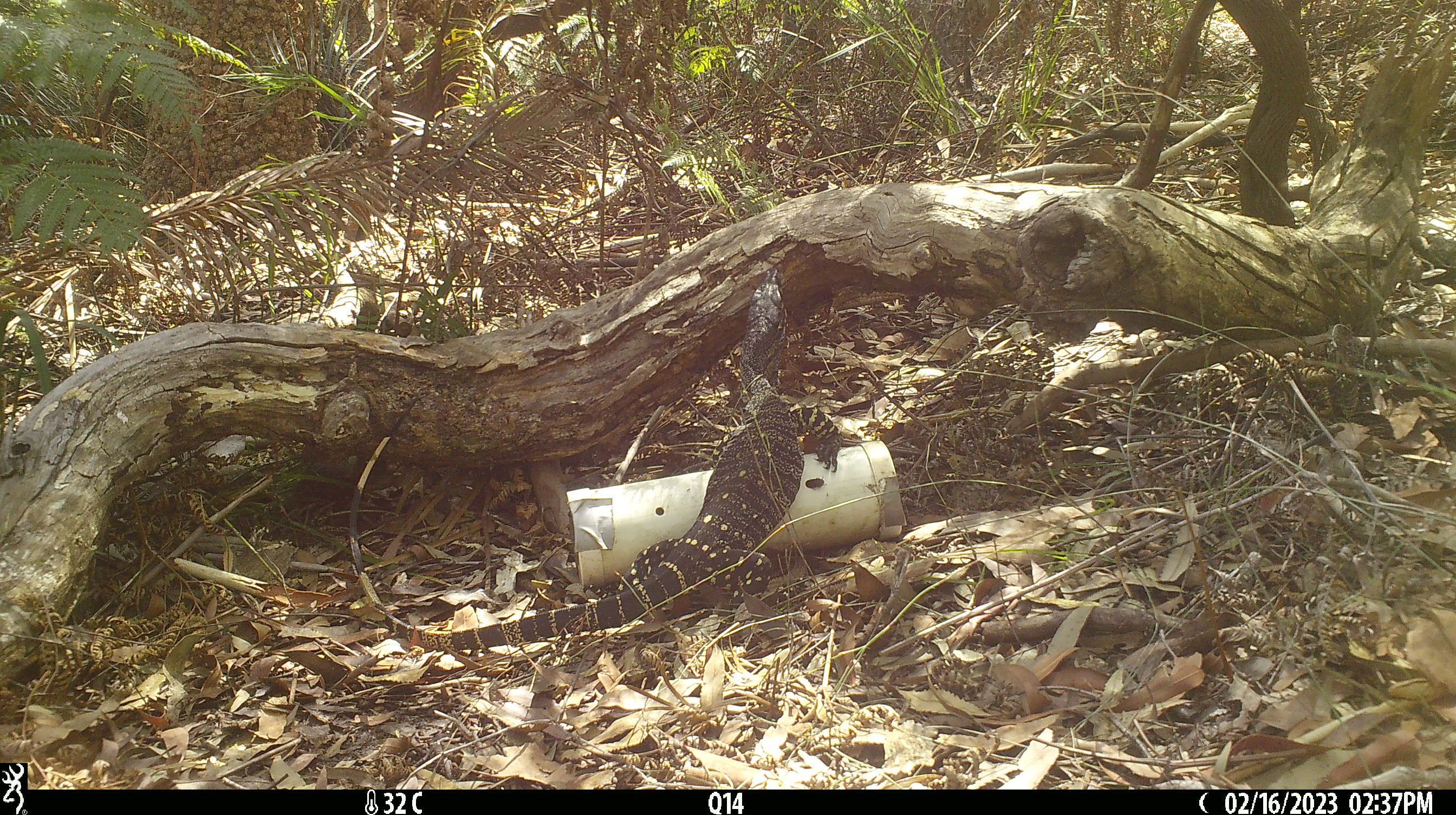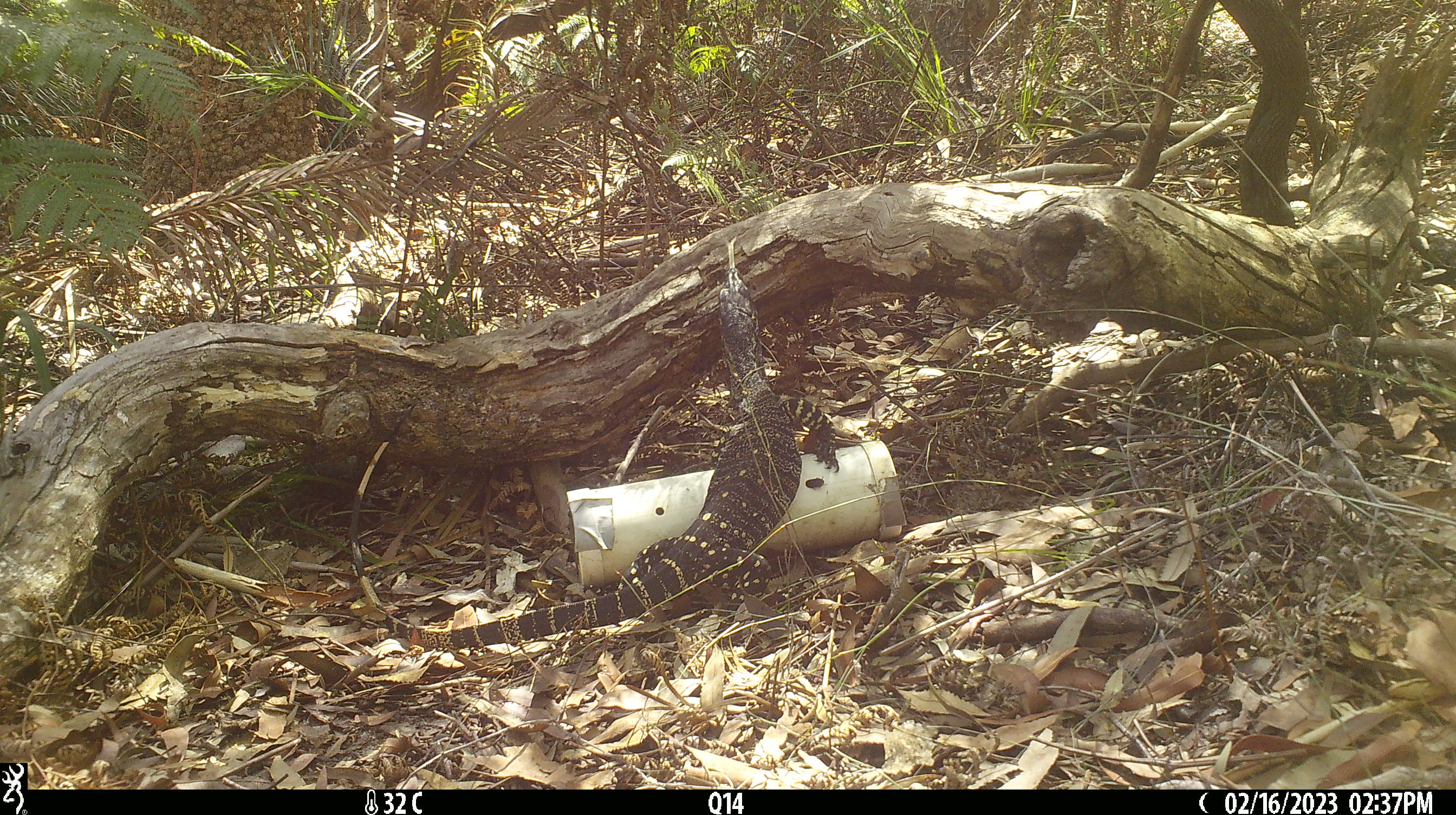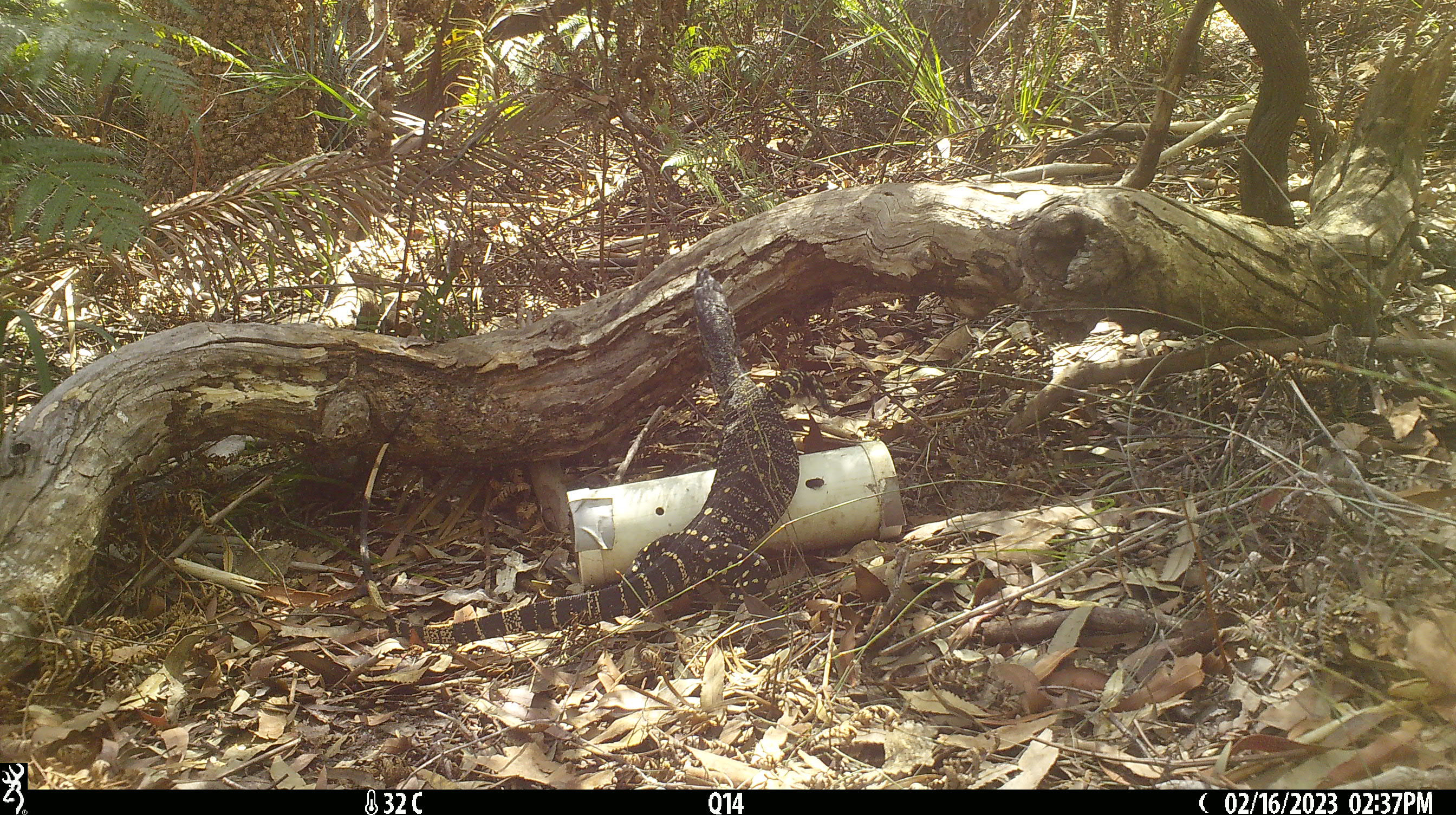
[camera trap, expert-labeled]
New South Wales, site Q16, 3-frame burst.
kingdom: Animalia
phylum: Chordata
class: Reptilia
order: Squamata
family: Varanidae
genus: Varanus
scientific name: Varanus varius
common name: lace monitor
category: goanna